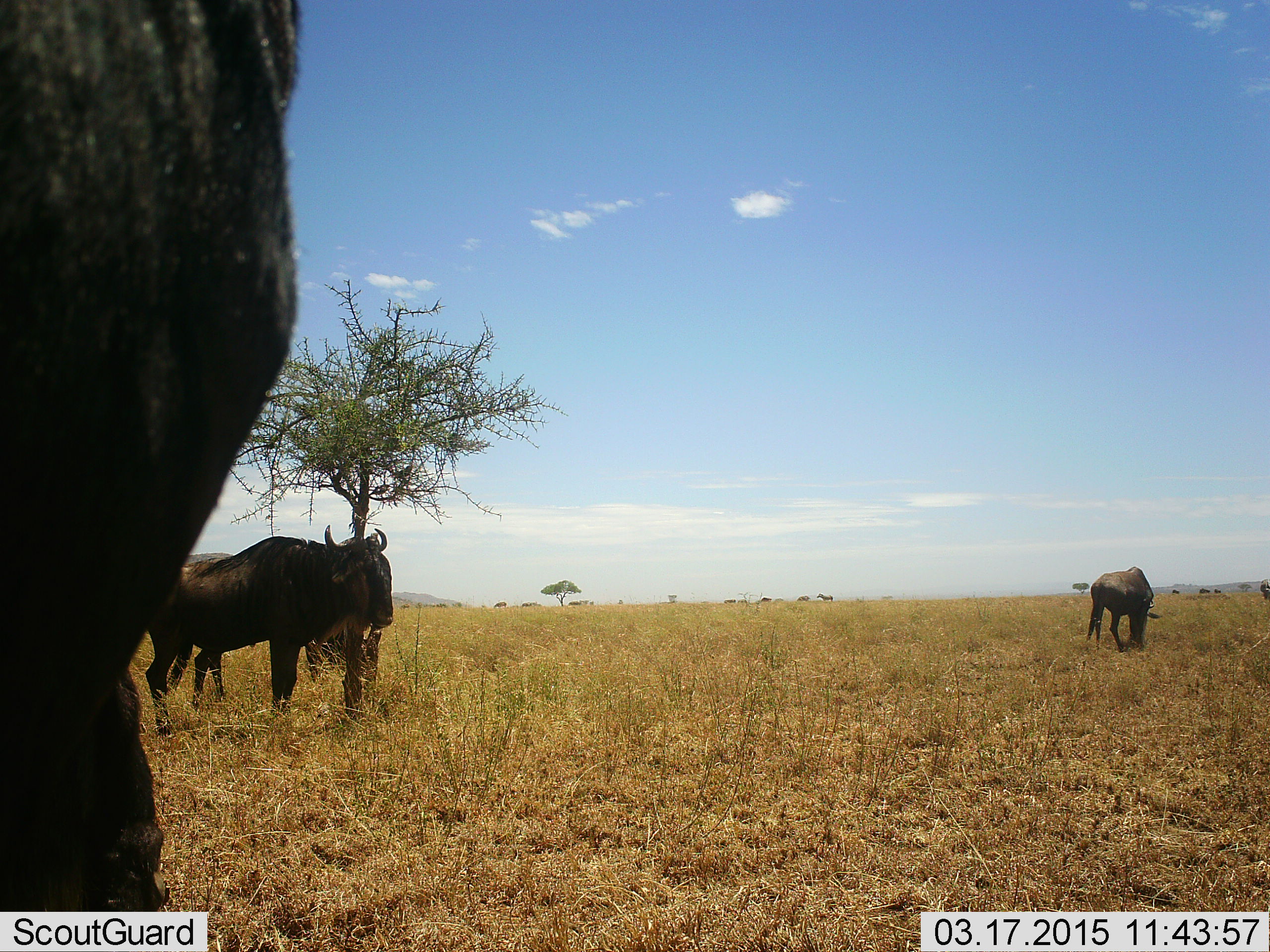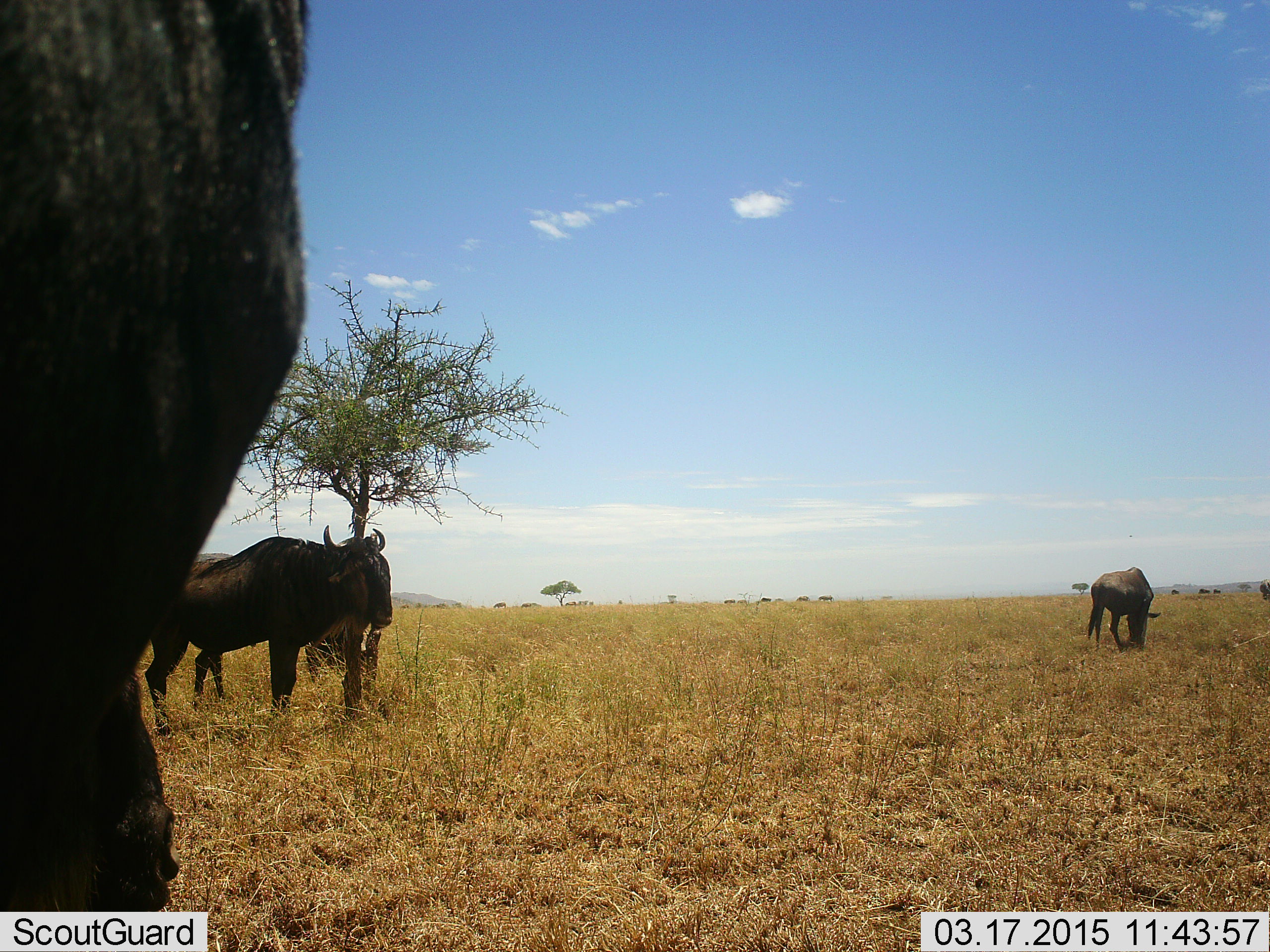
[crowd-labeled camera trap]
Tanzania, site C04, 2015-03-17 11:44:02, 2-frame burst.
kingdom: Animalia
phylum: Chordata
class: Mammalia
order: Artiodactyla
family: Bovidae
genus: Connochaetes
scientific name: Connochaetes taurinus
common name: blue wildebeest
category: wildebeest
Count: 4.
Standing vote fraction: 90%.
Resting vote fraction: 0%.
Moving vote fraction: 30%.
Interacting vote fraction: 0%.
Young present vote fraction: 20%.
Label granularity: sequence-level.